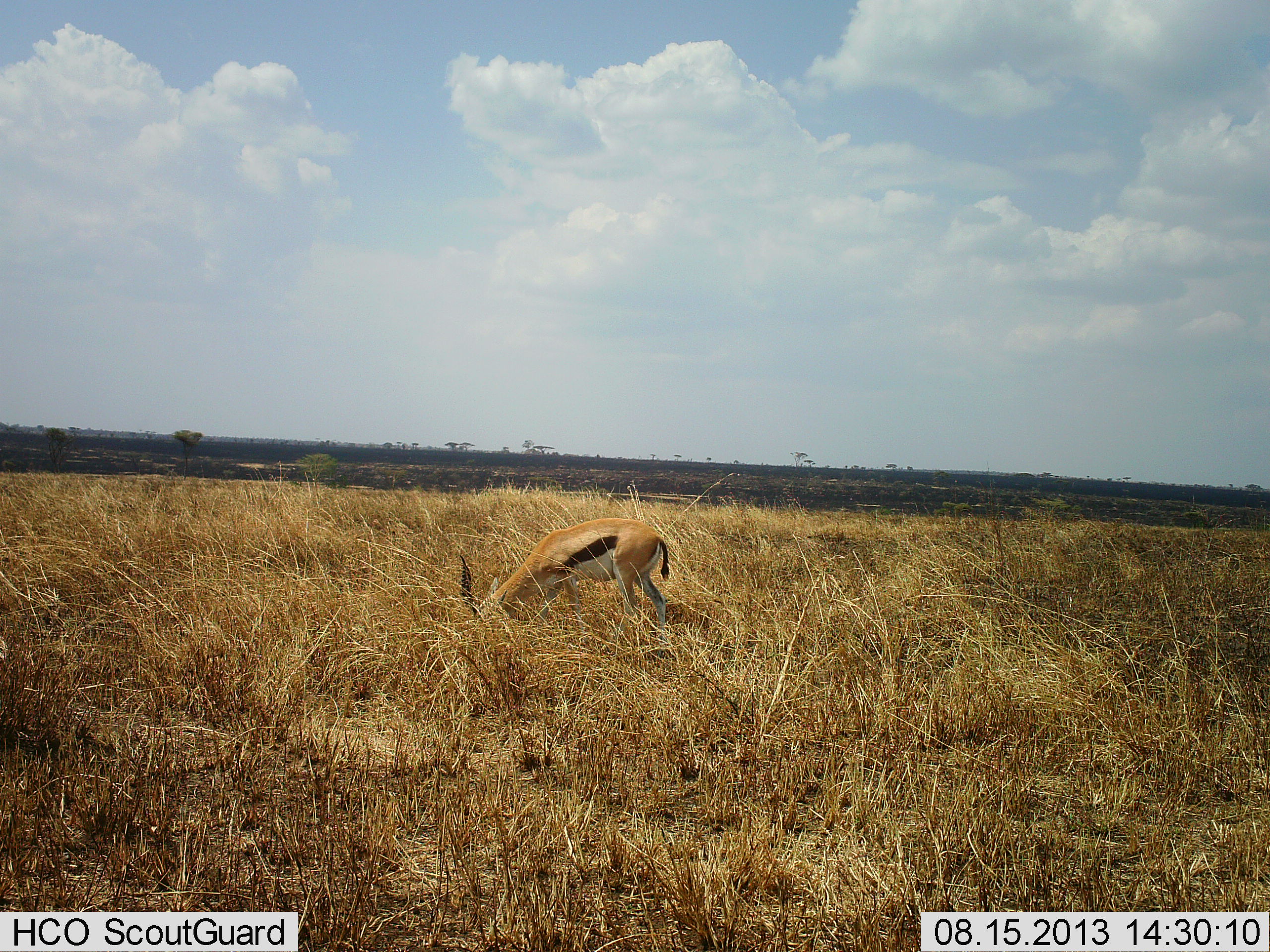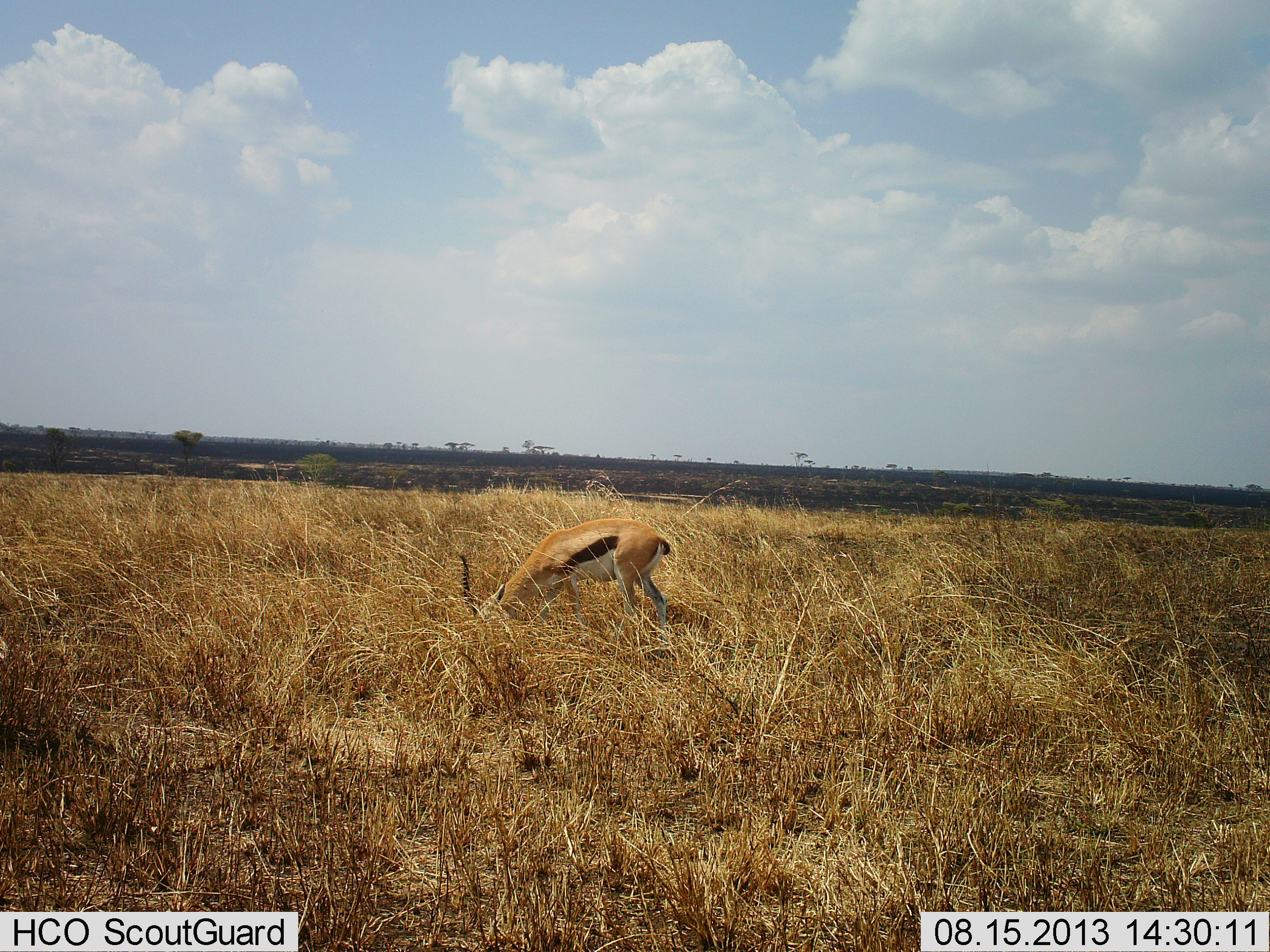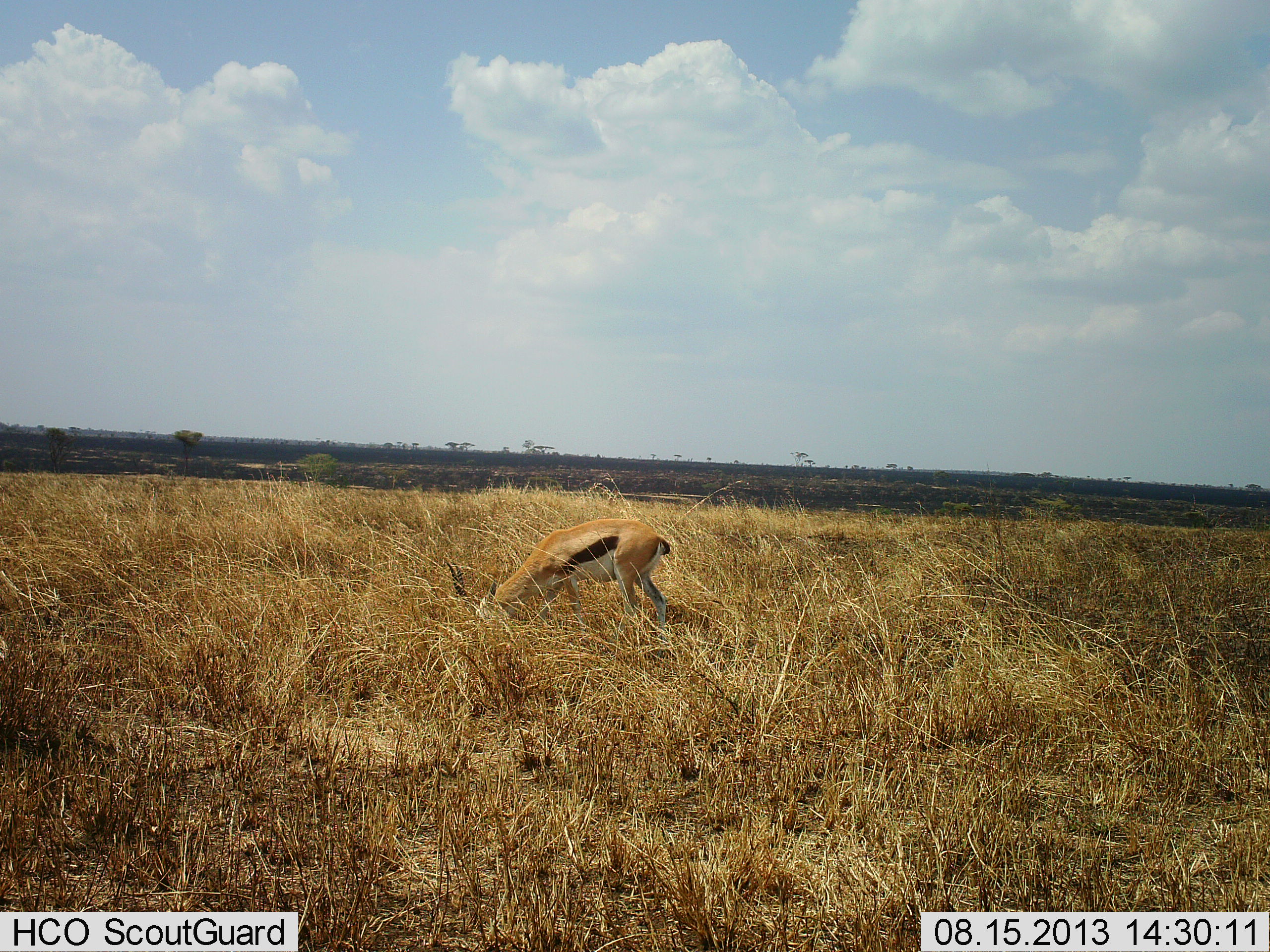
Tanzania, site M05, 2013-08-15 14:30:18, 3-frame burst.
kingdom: Animalia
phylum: Chordata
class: Mammalia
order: Artiodactyla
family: Bovidae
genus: Eudorcas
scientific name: Eudorcas thomsonii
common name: thomson's gazelle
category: gazellethomsons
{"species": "gazellethomsons (thomson's gazelle) (Eudorcas thomsonii)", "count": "1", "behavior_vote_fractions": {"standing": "20%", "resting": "0%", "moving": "0%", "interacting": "0%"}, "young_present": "0%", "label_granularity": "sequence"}